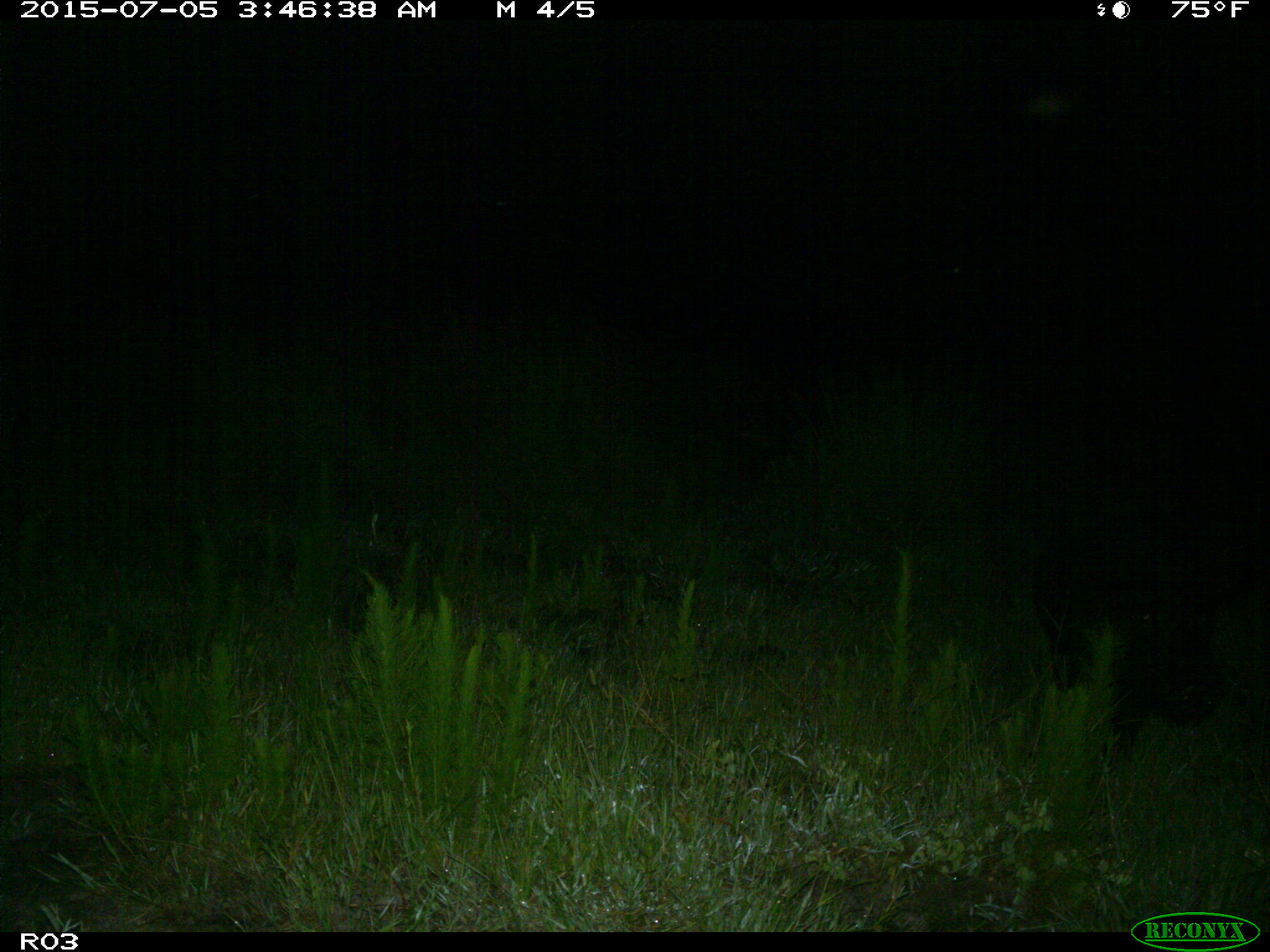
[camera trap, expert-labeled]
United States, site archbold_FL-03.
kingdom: Animalia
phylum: Chordata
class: Mammalia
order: Artiodactyla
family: Suidae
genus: Sus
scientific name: Sus scrofa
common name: wild boar